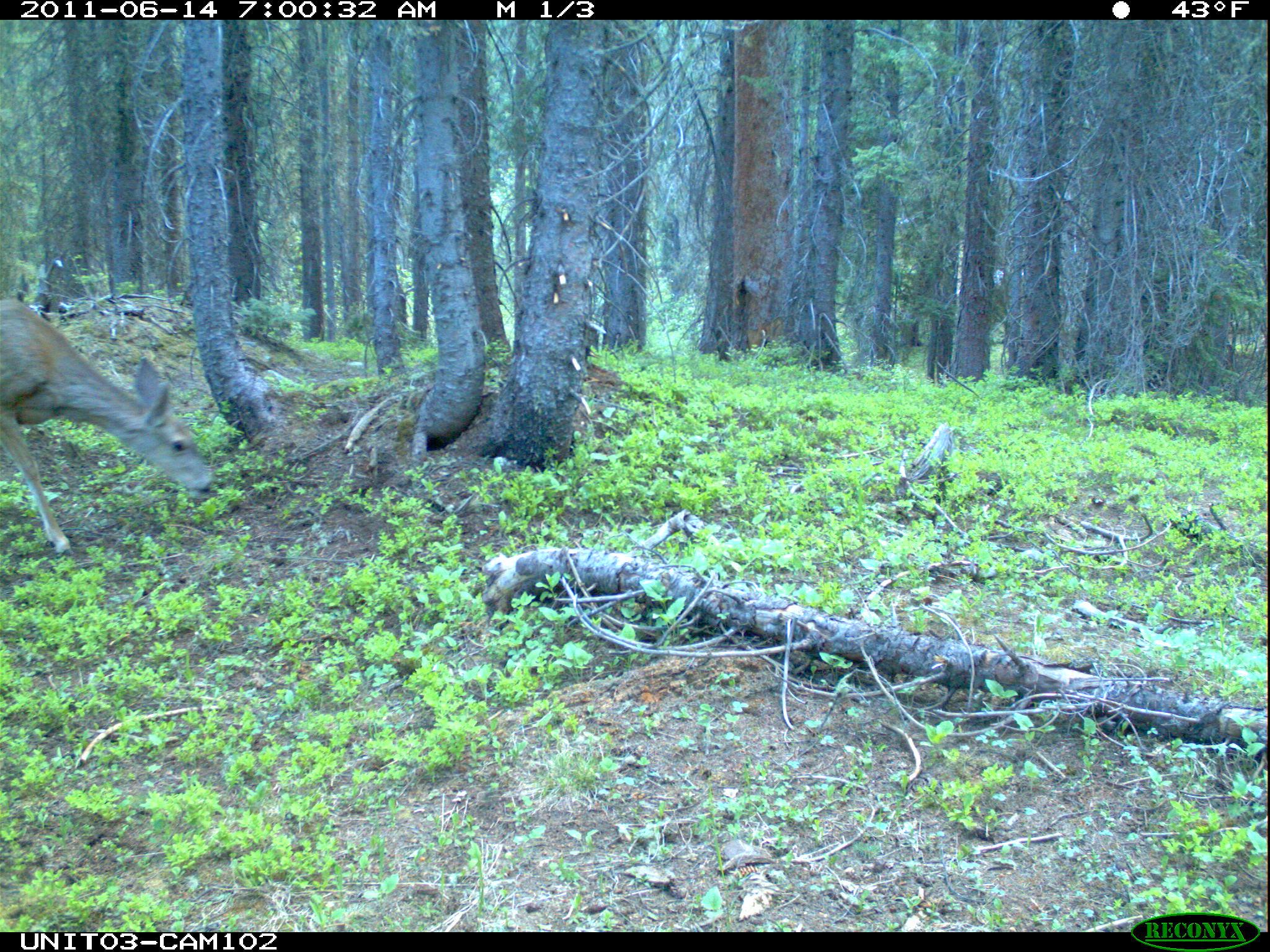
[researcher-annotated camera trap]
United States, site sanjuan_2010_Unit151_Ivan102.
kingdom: Animalia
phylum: Chordata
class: Mammalia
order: Artiodactyla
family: Cervidae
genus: Odocoileus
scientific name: Odocoileus hemionus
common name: mule deer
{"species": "Odocoileus hemionus (mule deer)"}